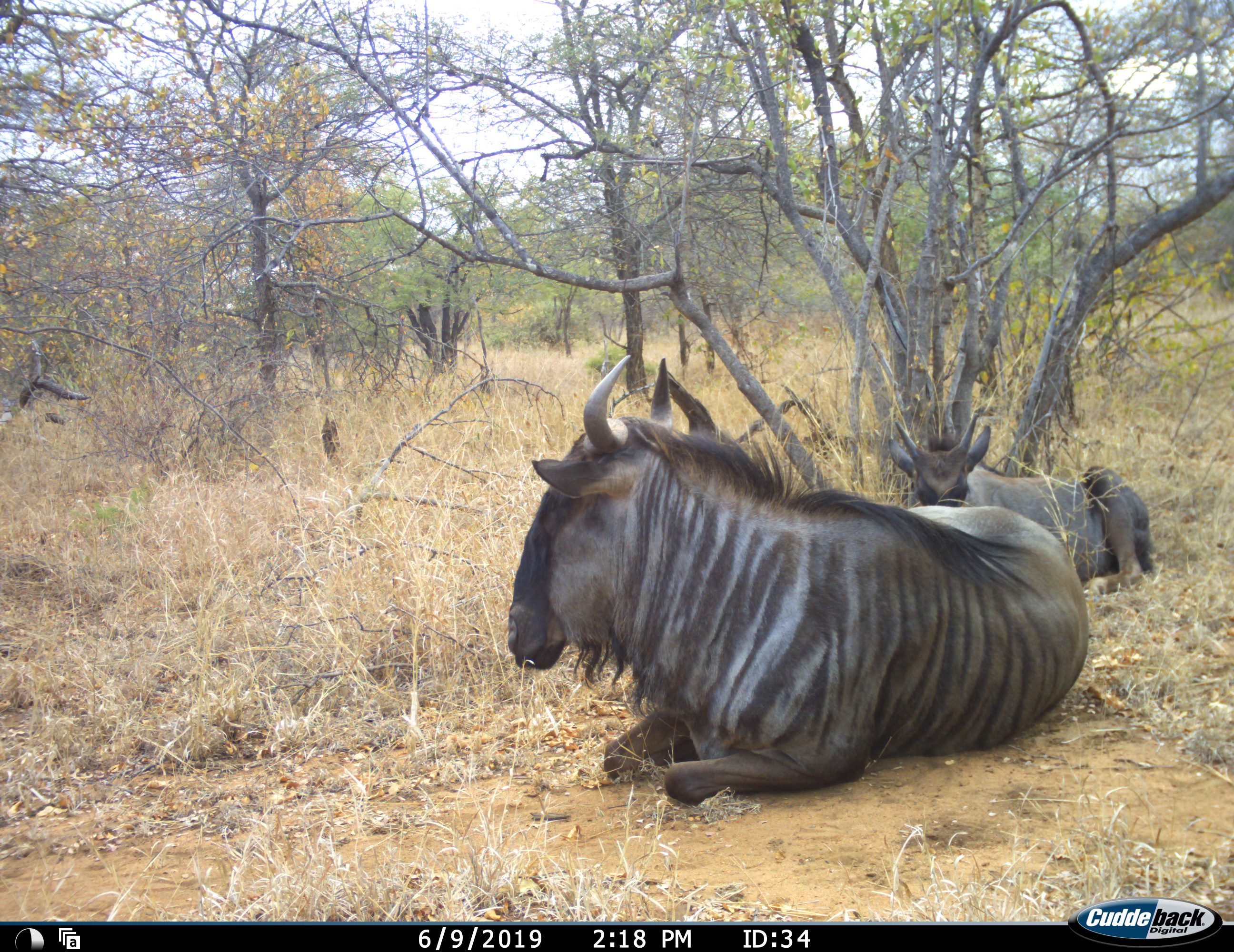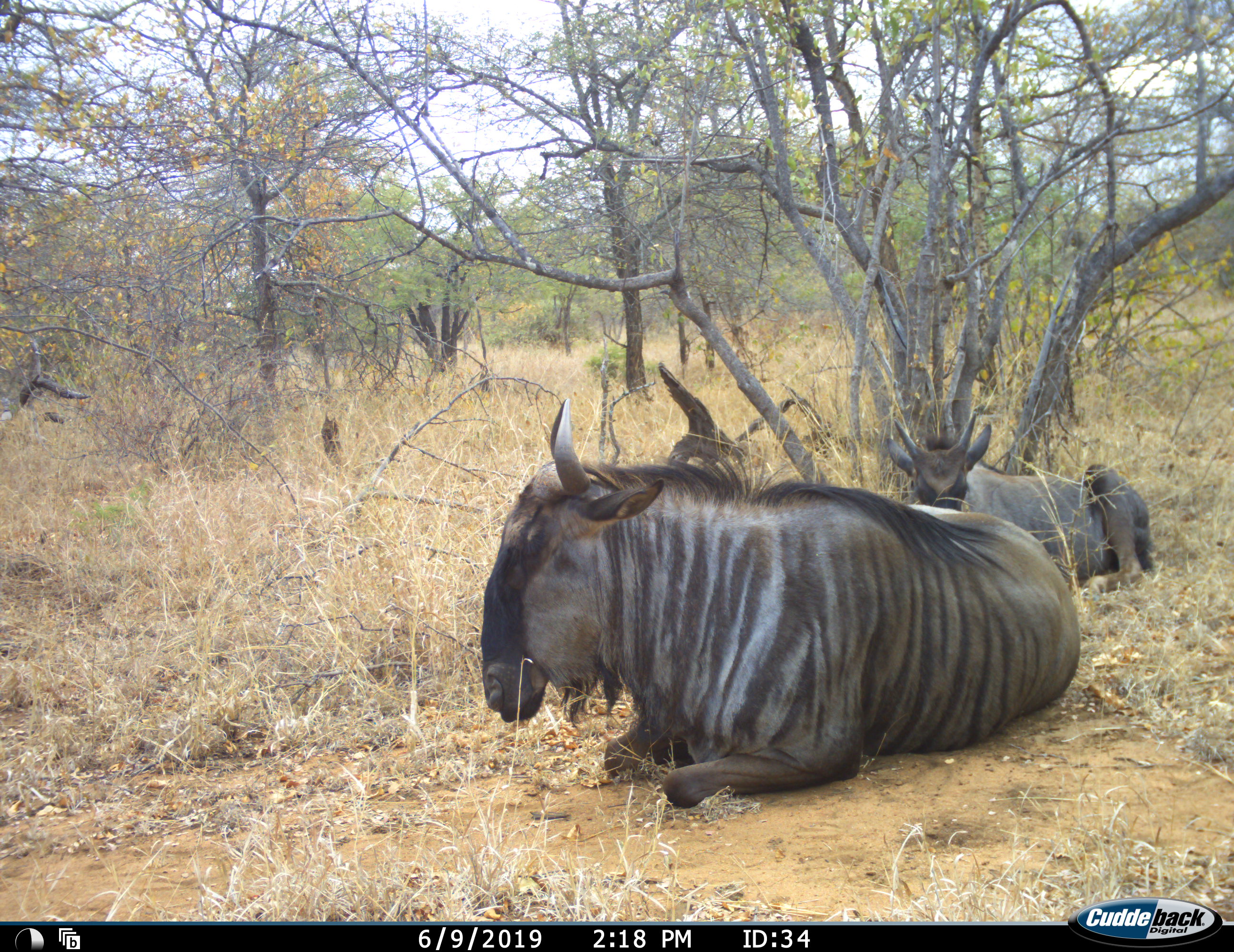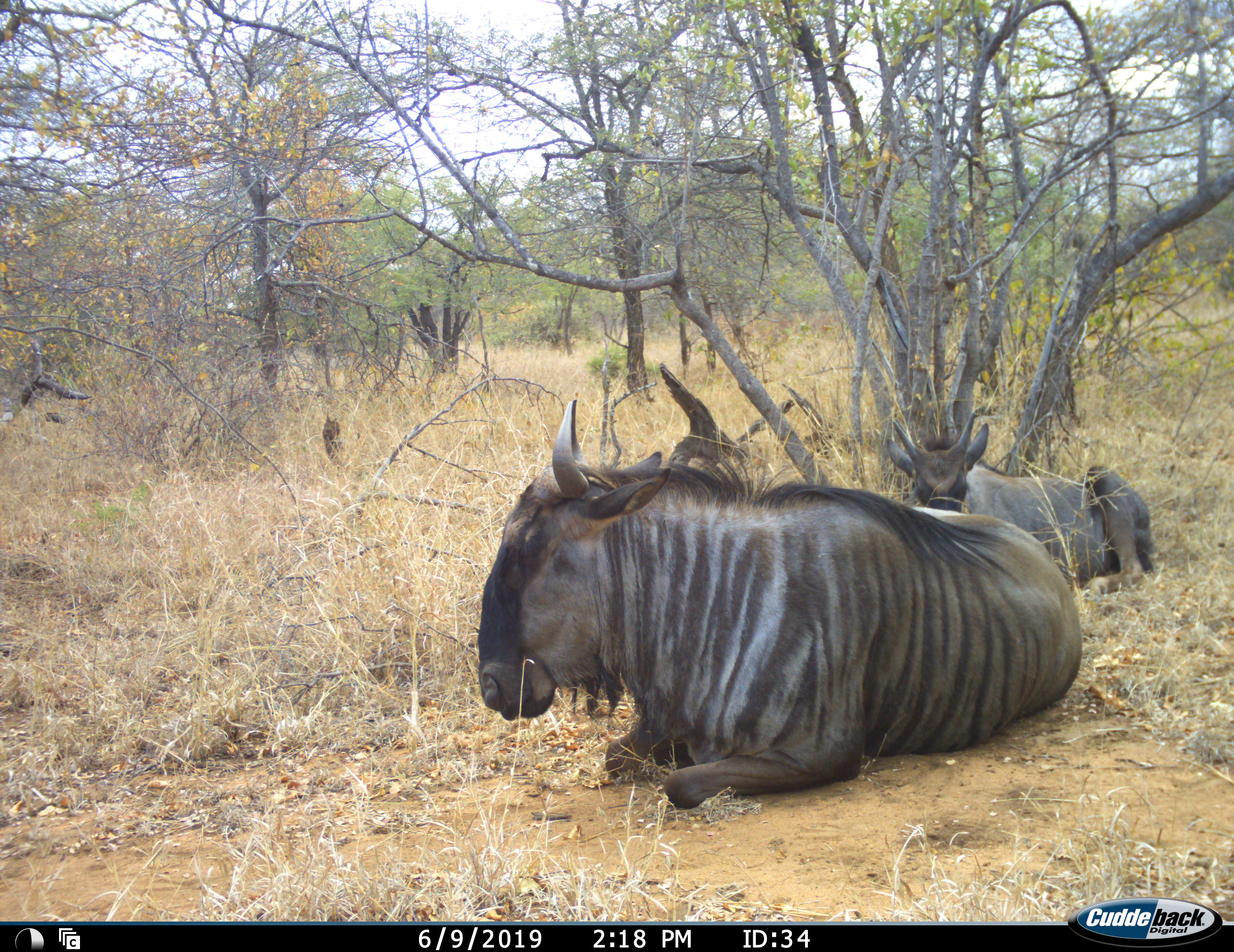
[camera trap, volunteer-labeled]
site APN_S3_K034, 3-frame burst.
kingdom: Animalia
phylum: Chordata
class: Mammalia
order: Artiodactyla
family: Bovidae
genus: Connochaetes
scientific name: Connochaetes taurinus taurinus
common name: blue wildebeest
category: wildebeestblue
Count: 2.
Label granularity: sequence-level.